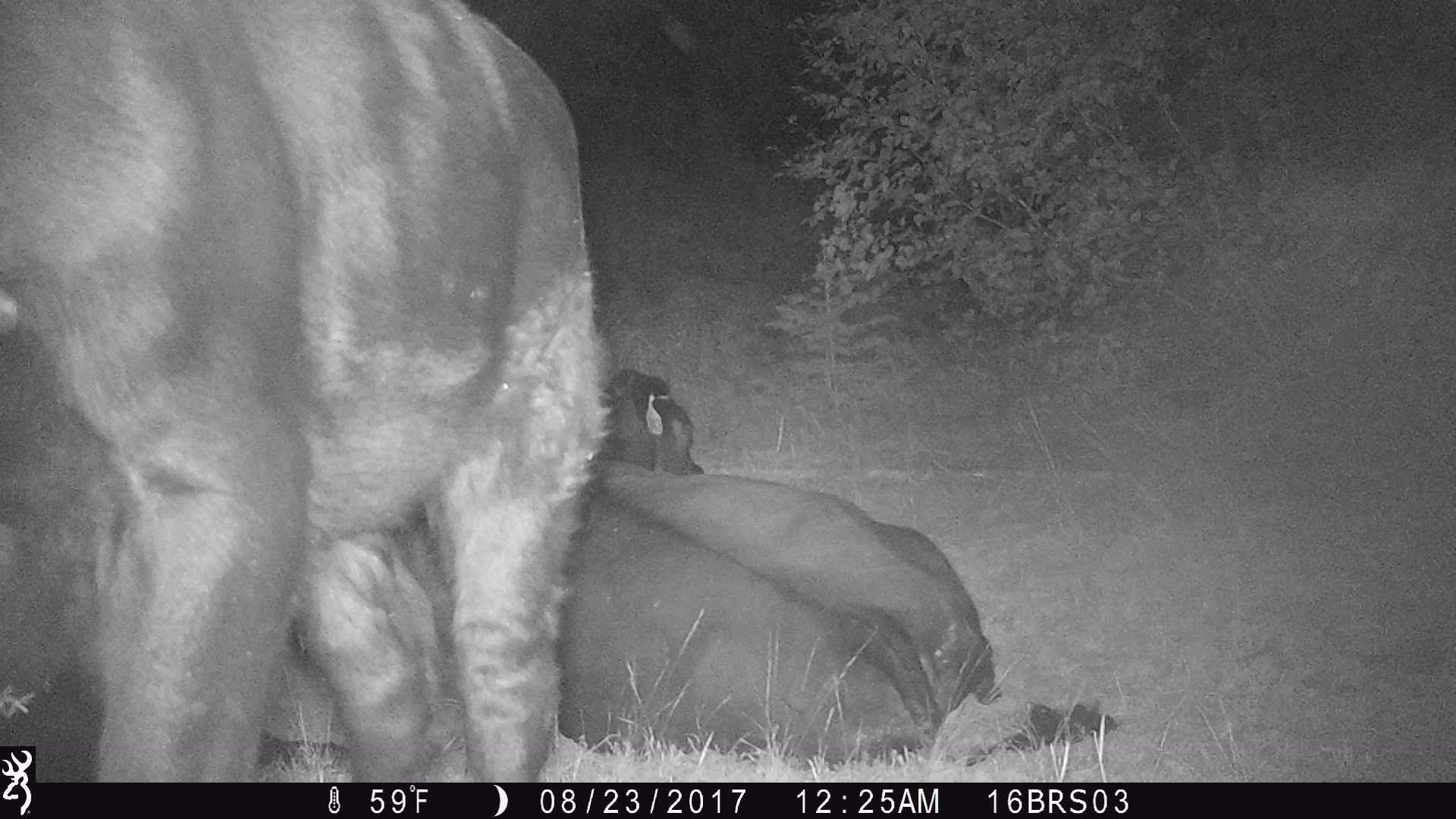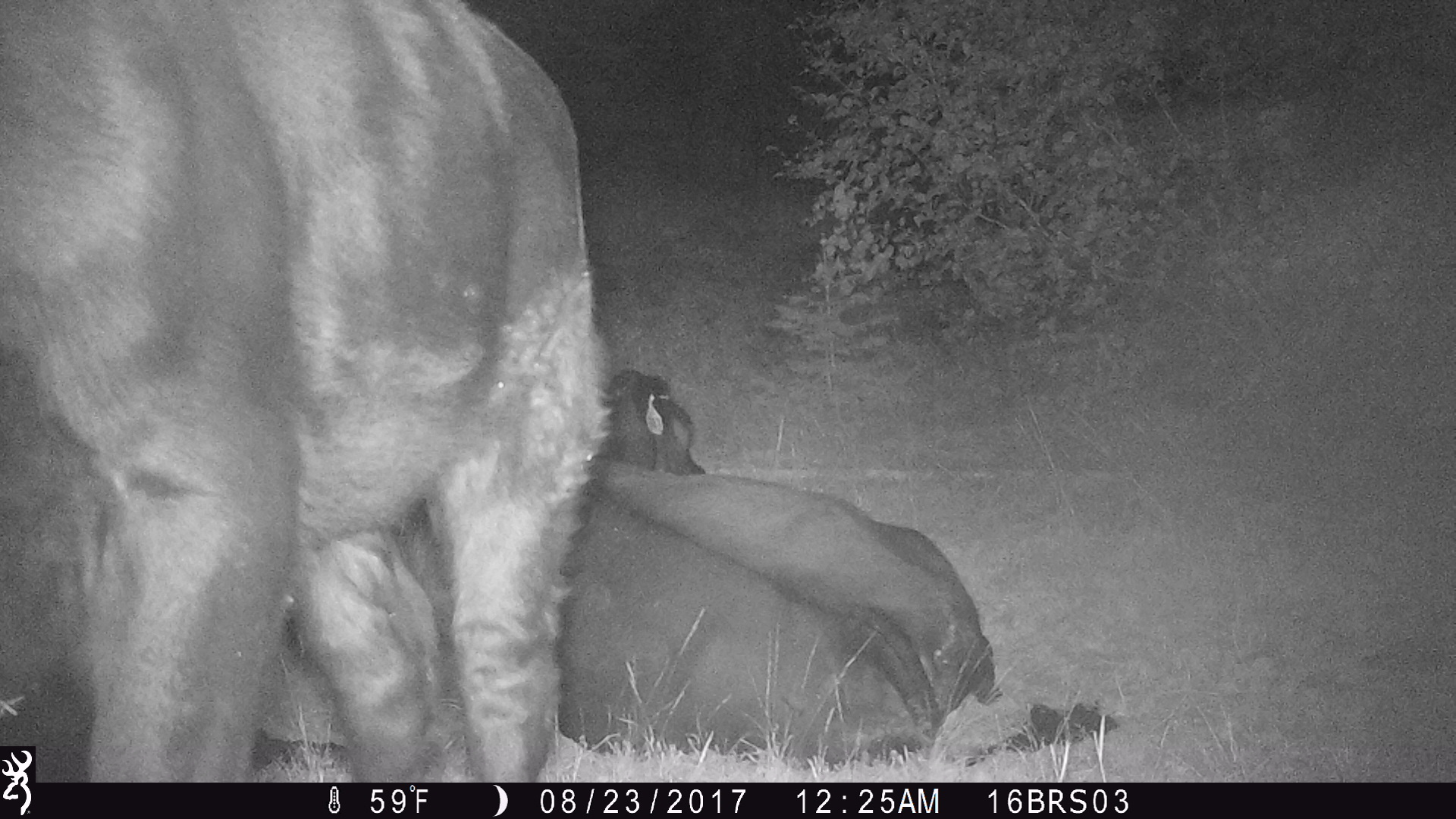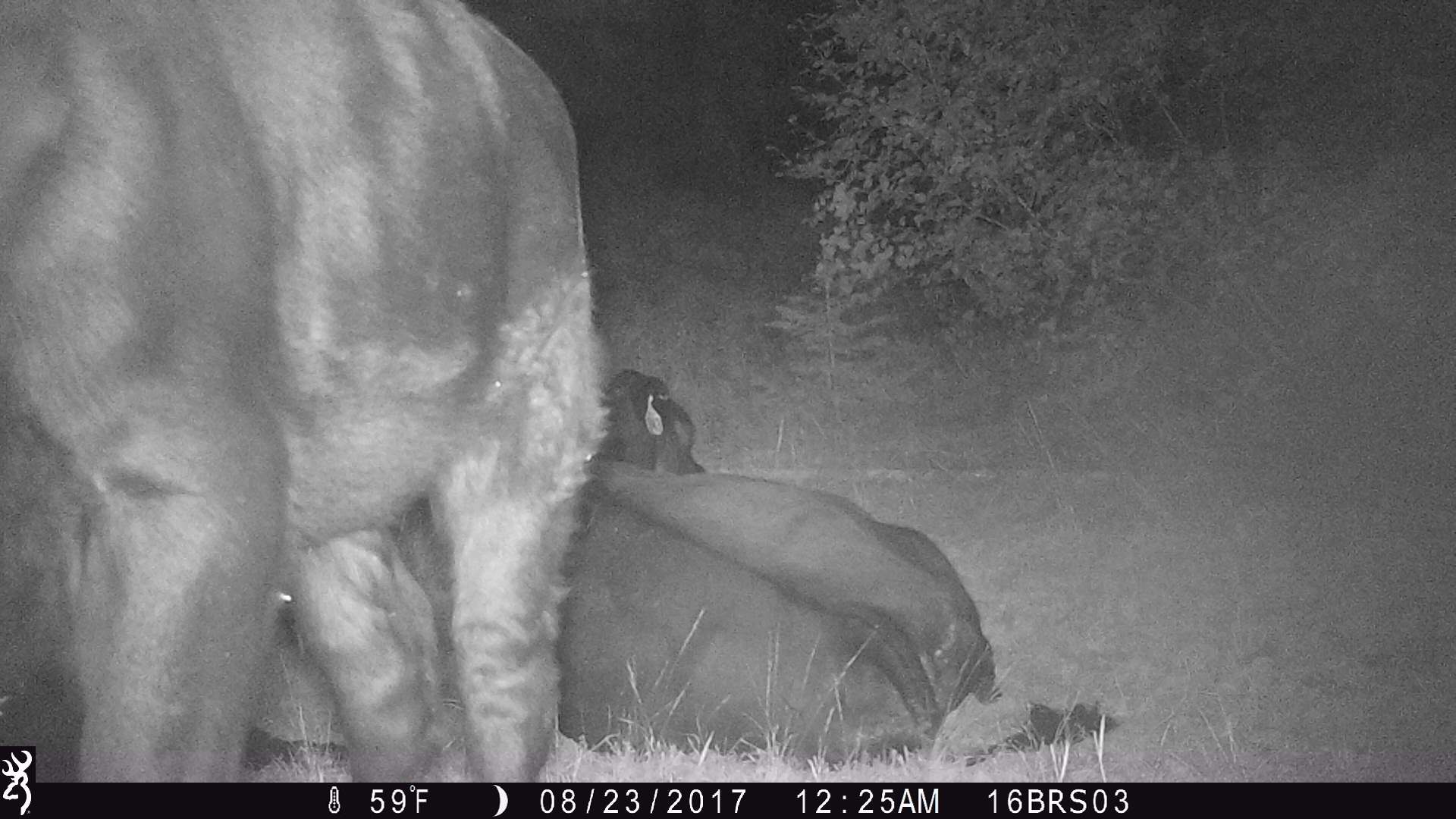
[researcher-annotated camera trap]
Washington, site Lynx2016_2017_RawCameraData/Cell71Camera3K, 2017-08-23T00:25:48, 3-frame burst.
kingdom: Animalia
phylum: Chordata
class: Mammalia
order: Artiodactyla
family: Bovidae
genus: Bos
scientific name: Bos taurus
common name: domestic cattle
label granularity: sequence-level